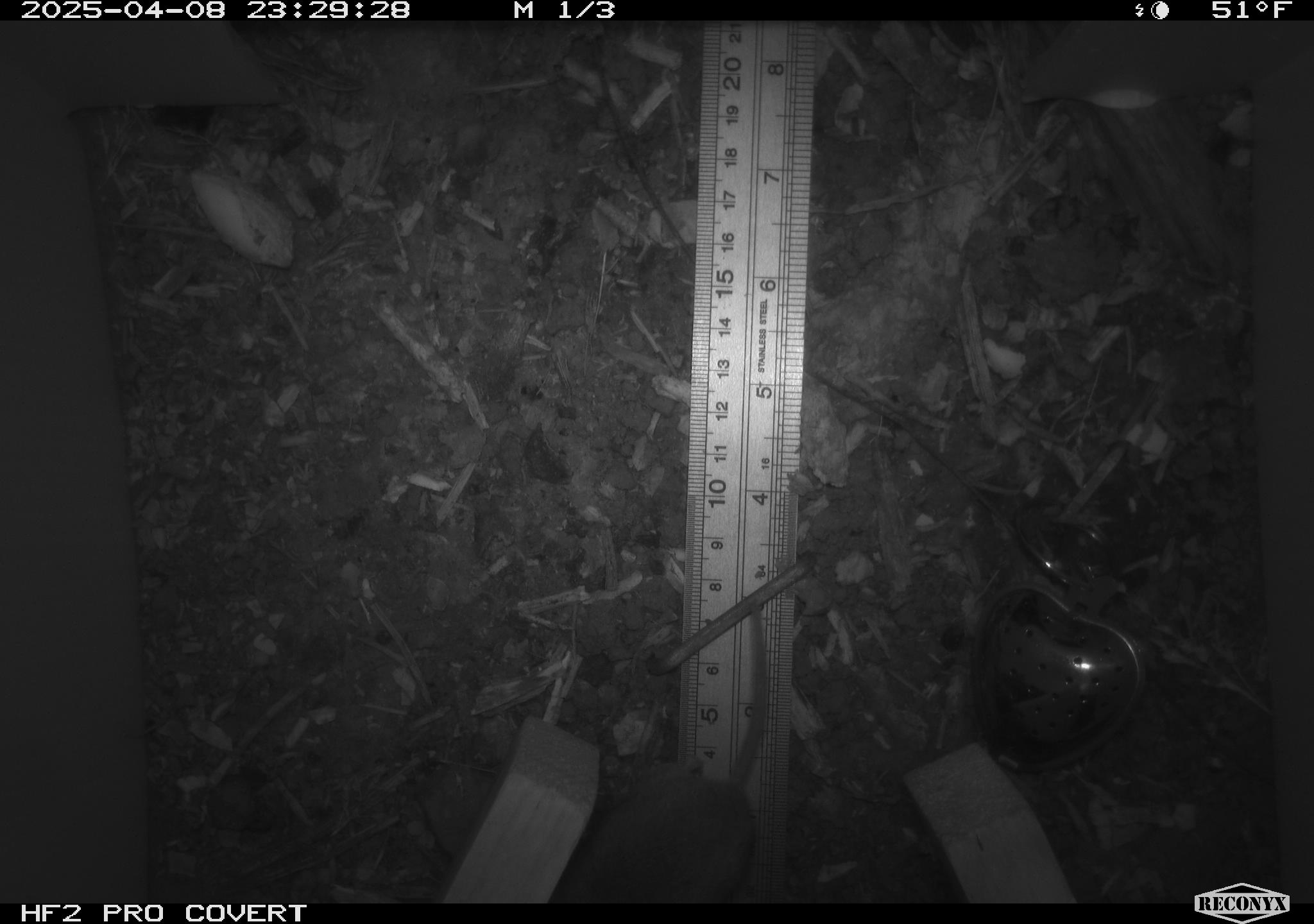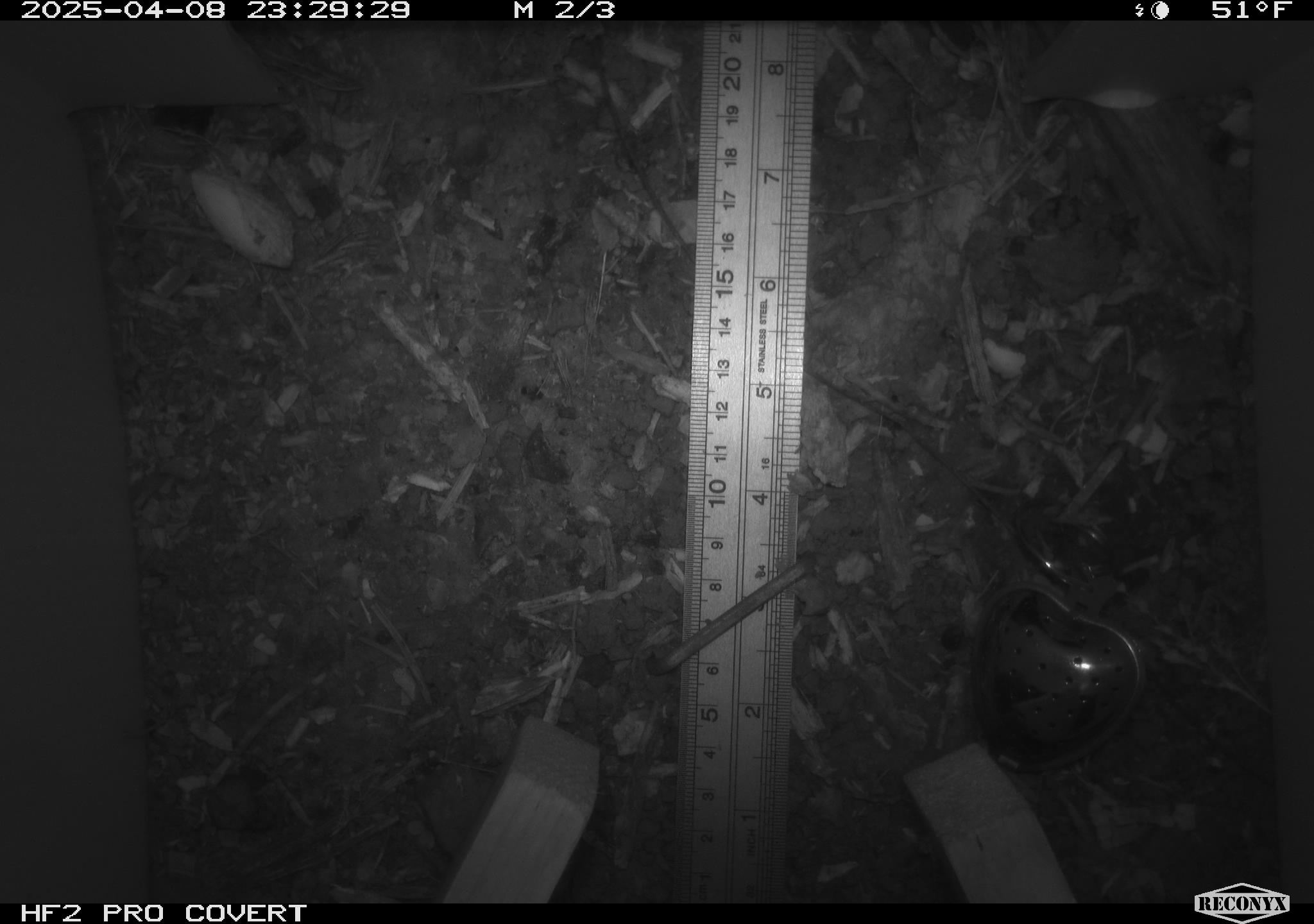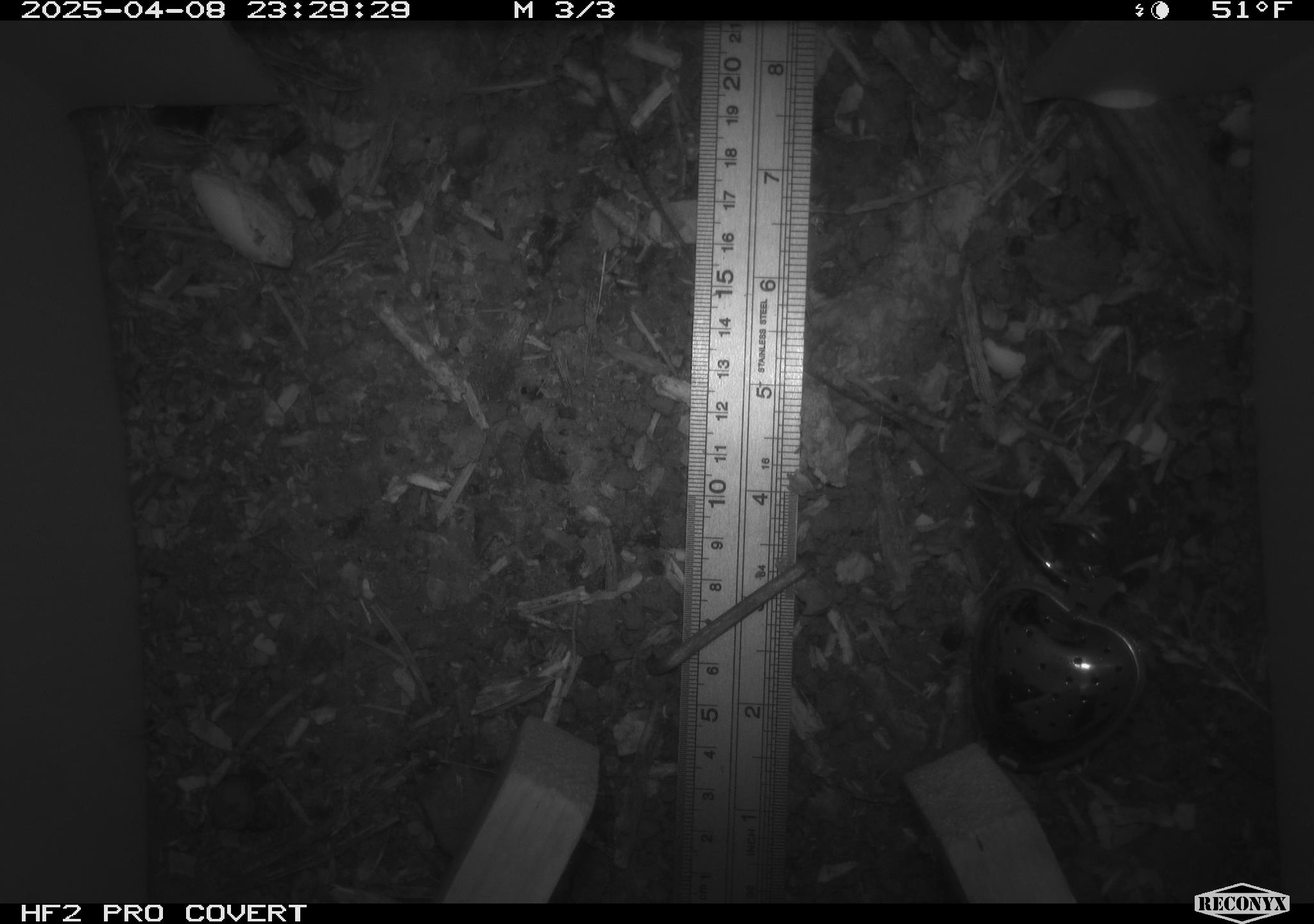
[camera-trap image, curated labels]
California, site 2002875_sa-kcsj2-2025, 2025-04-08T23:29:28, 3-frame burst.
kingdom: Animalia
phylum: Chordata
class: Mammalia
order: Rodentia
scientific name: Rodentia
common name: rodent